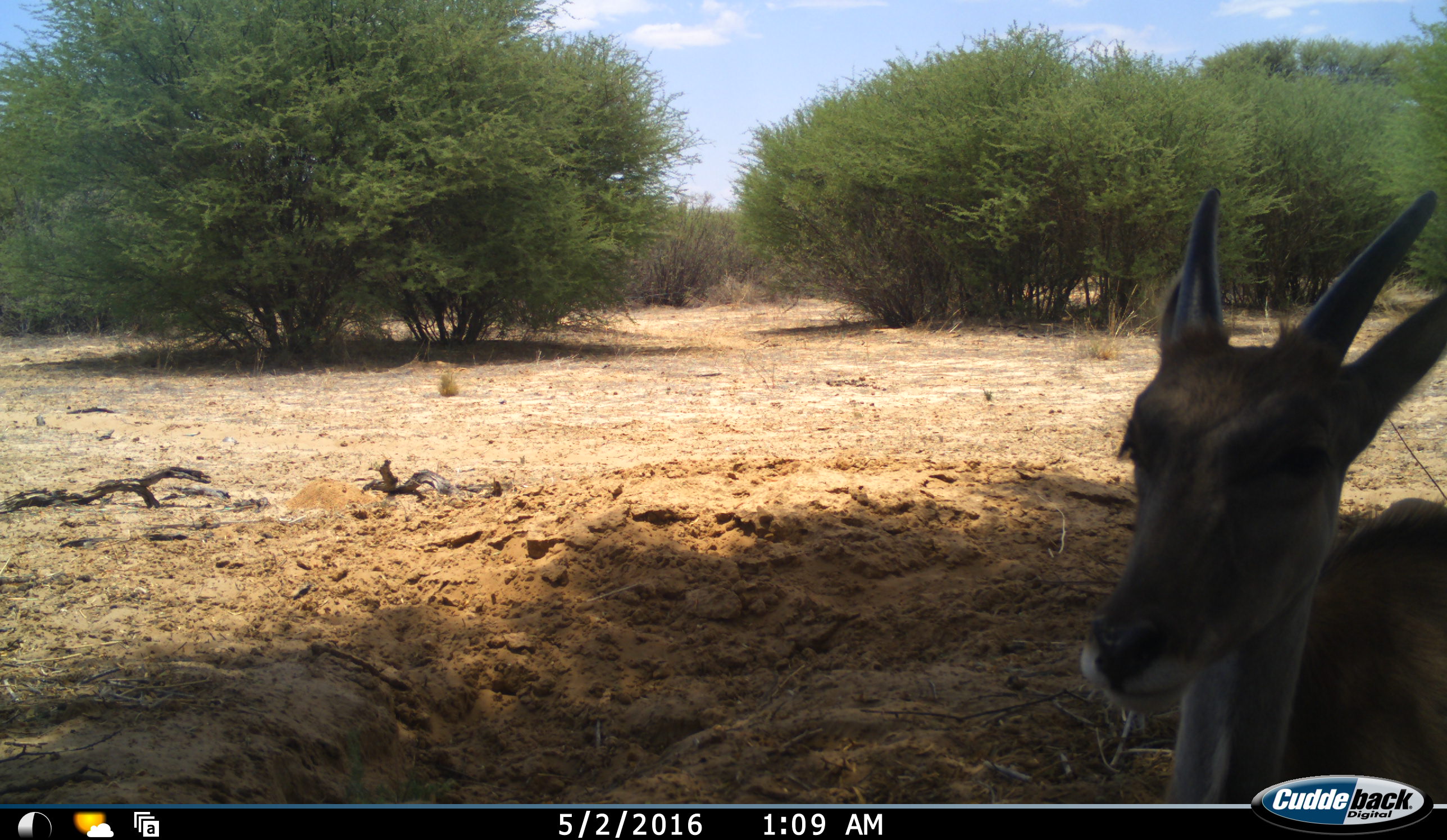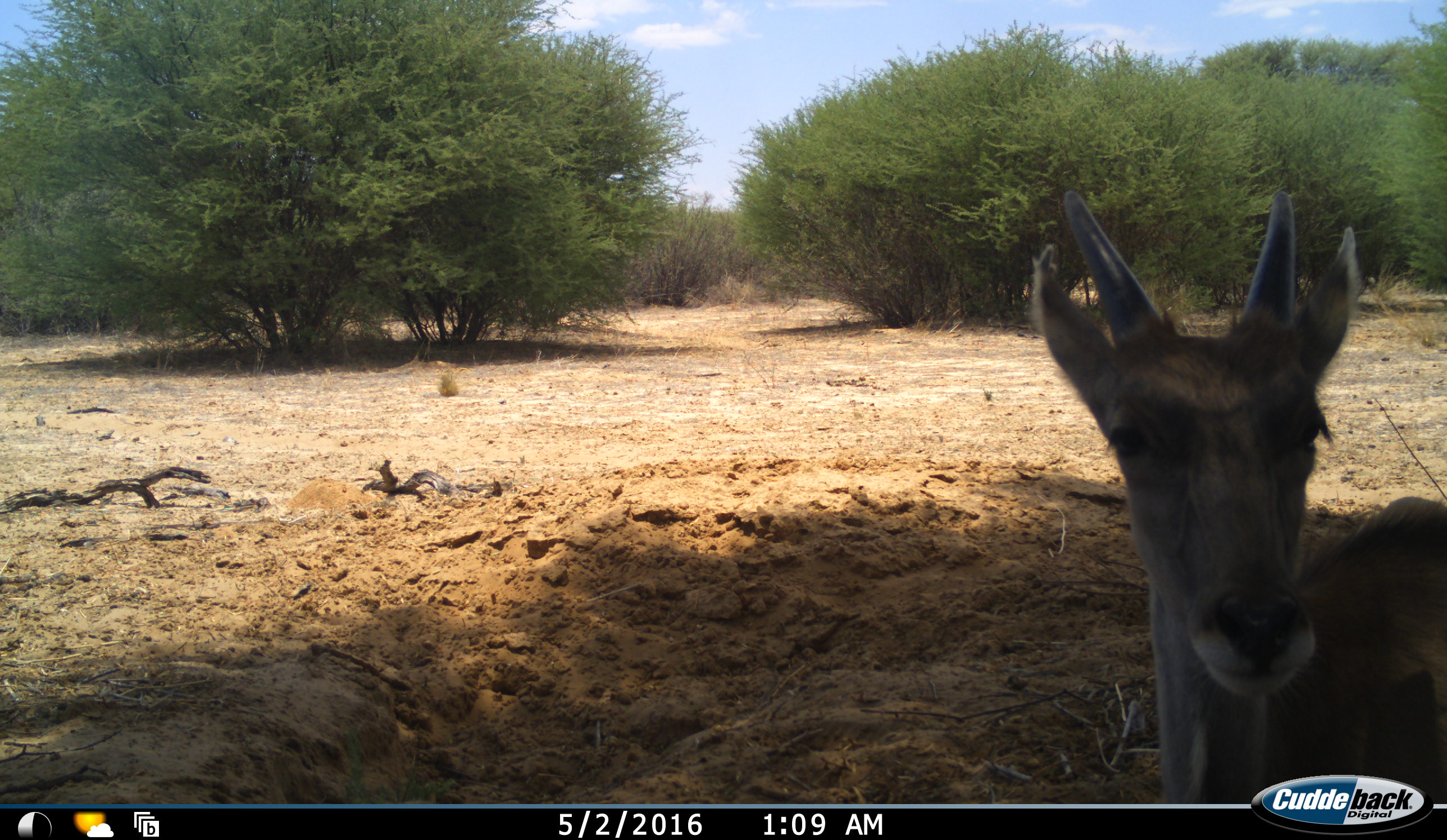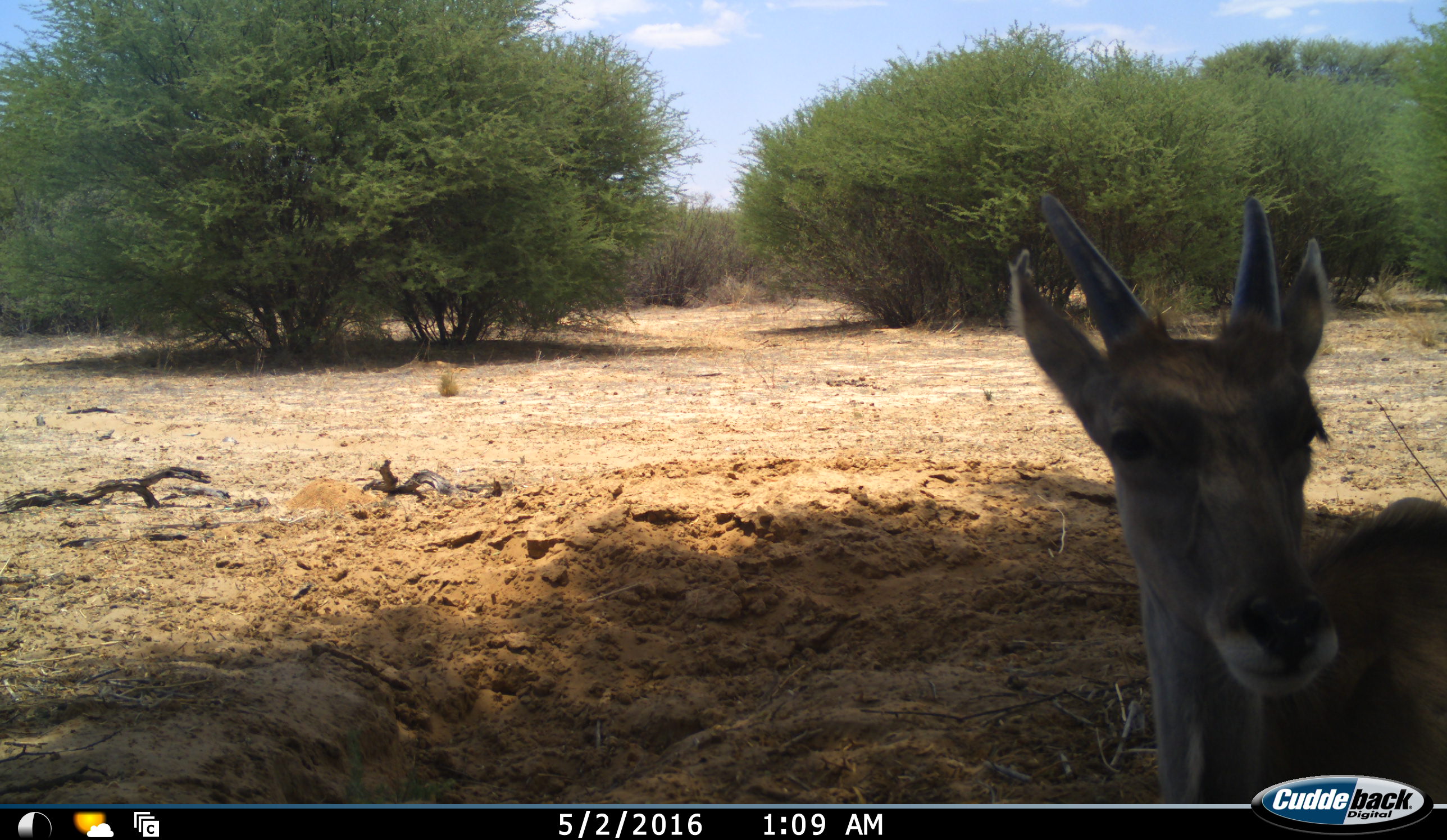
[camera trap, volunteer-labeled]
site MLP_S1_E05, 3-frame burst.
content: unidentified animal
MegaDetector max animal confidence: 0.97